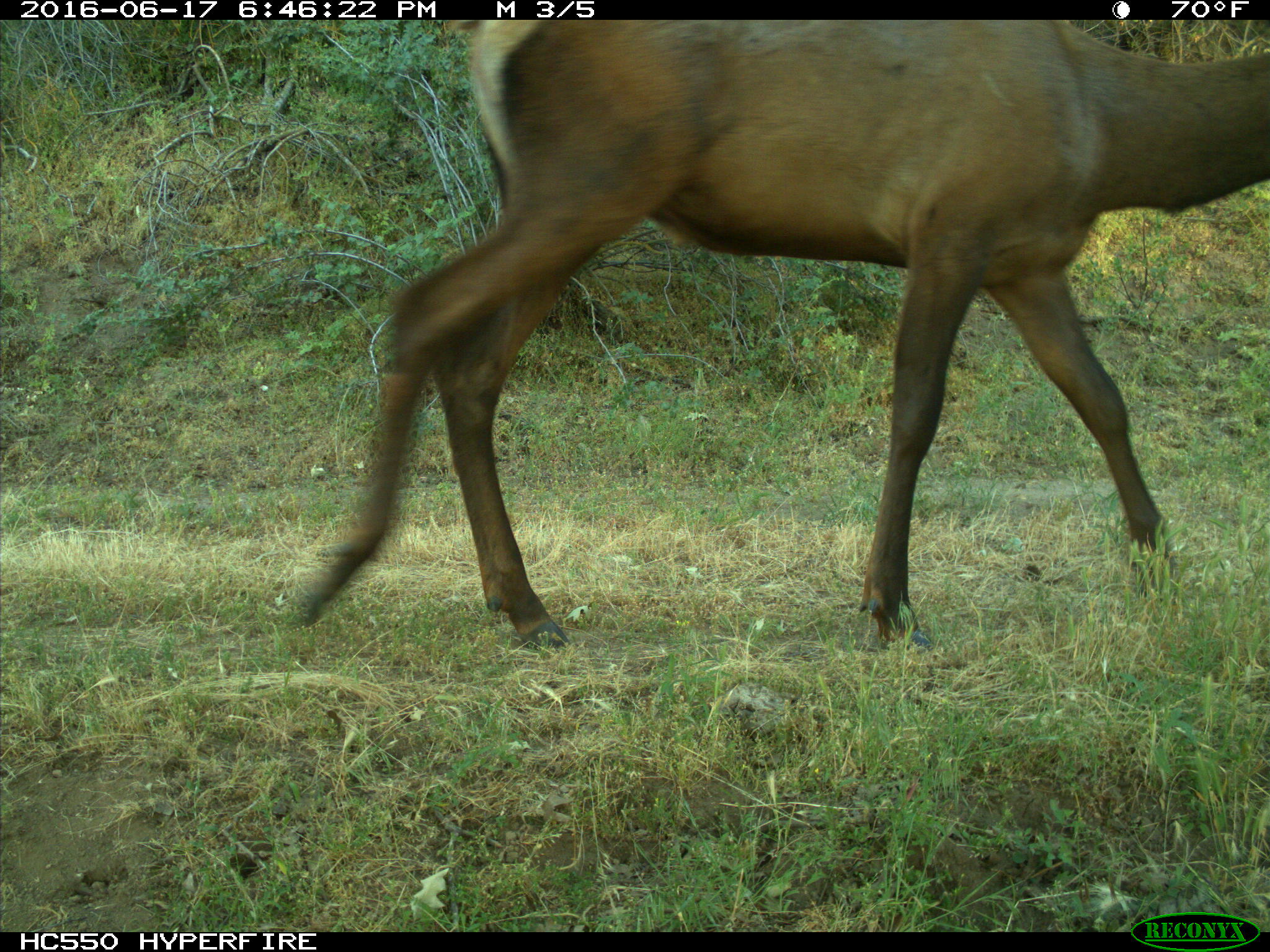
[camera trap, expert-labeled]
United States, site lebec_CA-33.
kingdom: Animalia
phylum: Chordata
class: Mammalia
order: Artiodactyla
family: Cervidae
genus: Cervus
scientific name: Cervus canadensis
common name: elk